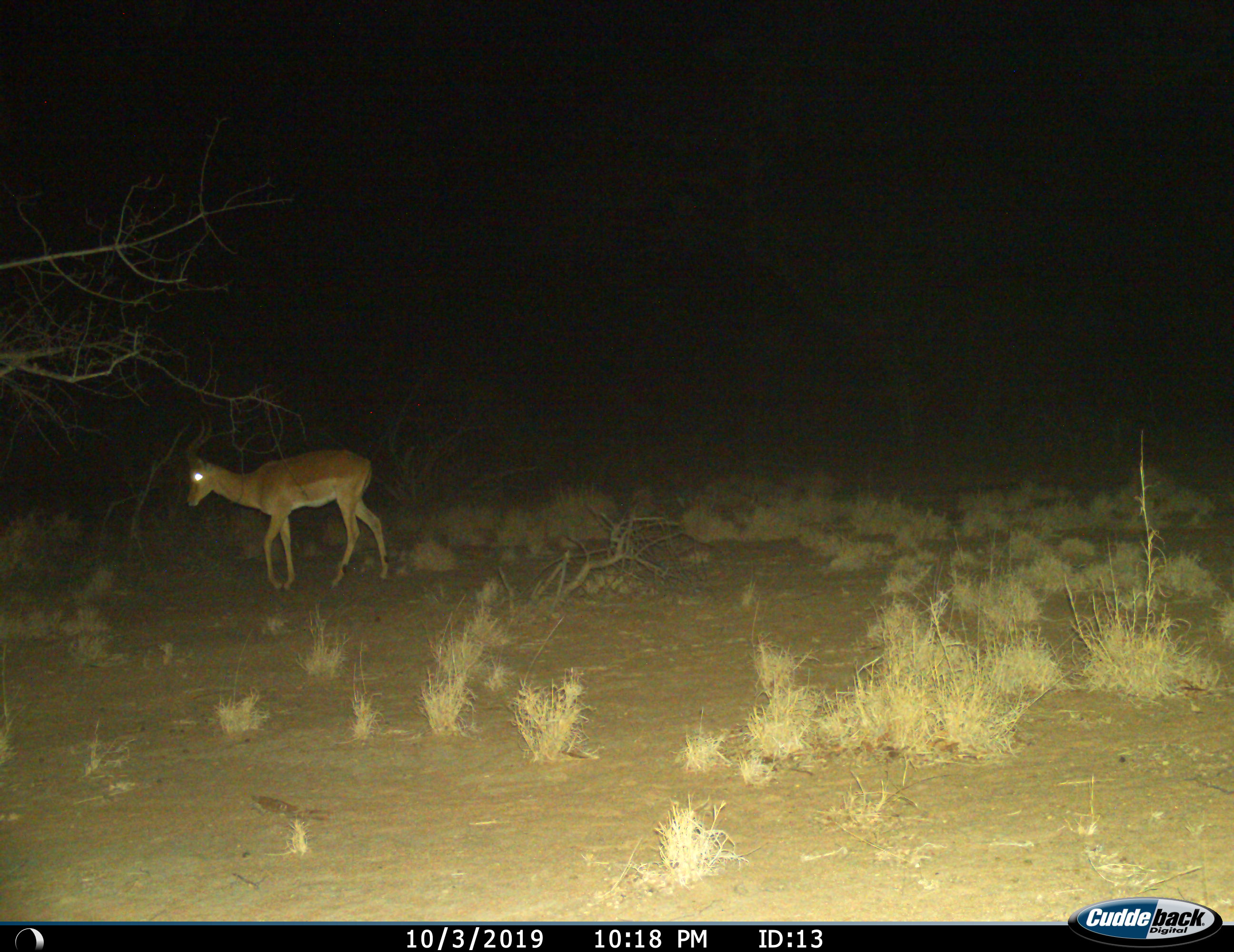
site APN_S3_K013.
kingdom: Animalia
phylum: Chordata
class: Mammalia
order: Artiodactyla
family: Bovidae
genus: Aepyceros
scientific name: Aepyceros melampus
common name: impala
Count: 1.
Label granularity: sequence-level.